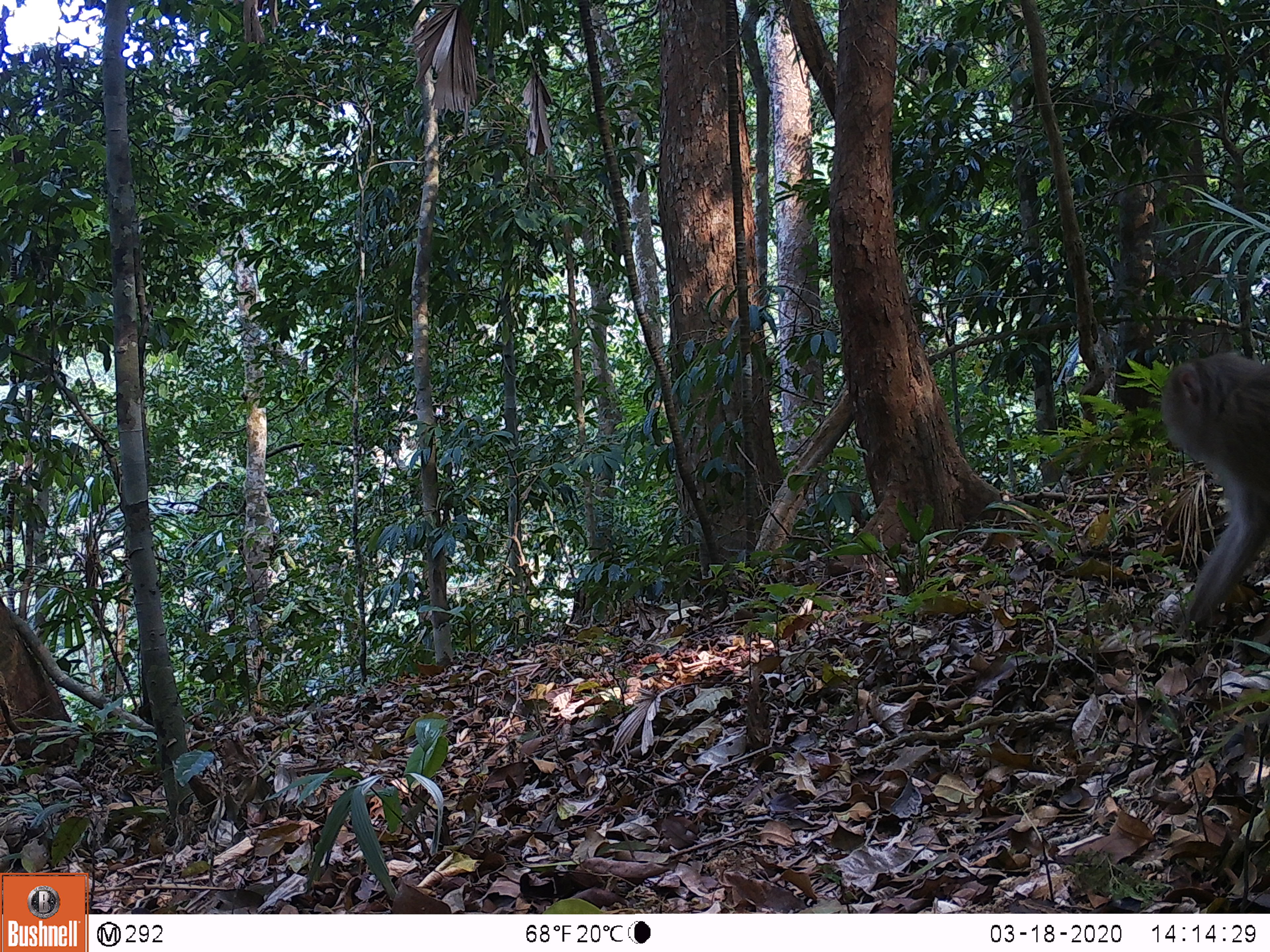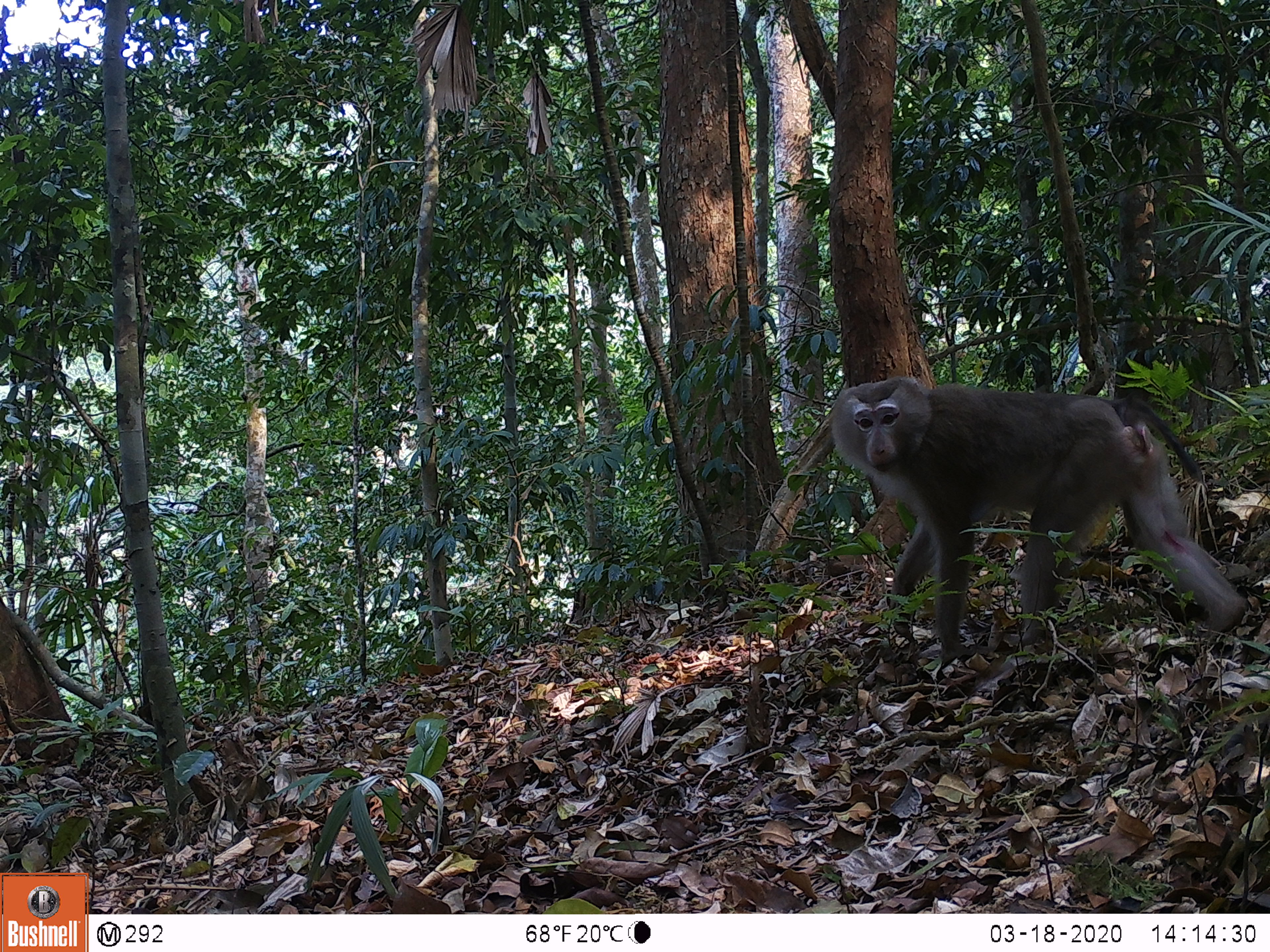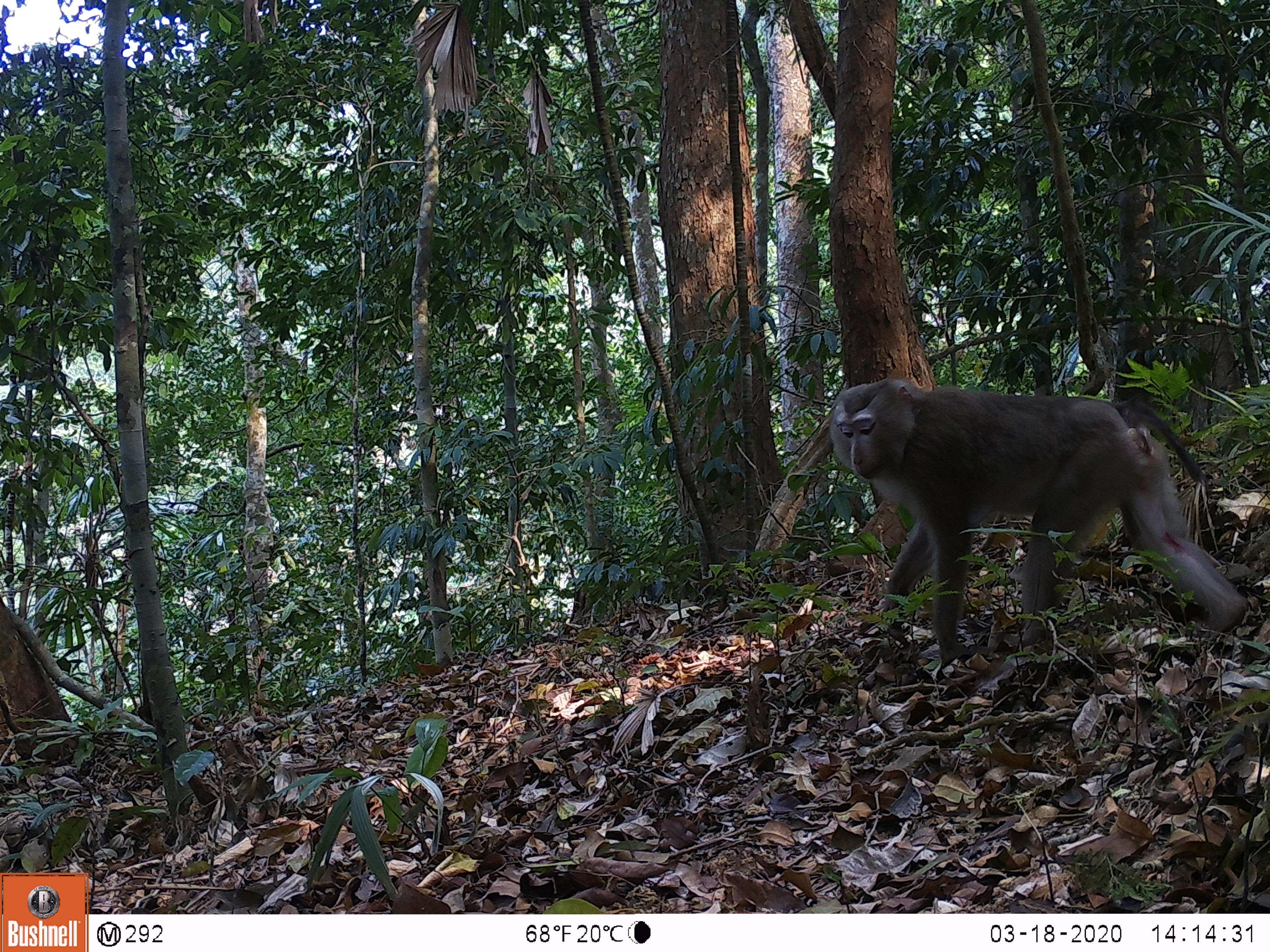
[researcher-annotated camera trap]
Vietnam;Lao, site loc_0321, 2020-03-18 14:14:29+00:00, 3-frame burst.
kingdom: Animalia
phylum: Chordata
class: Mammalia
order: Primates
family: Cercopithecidae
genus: Macaca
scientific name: Macaca nemestrina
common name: pig-tailed macaque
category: pig tailed macaque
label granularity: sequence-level